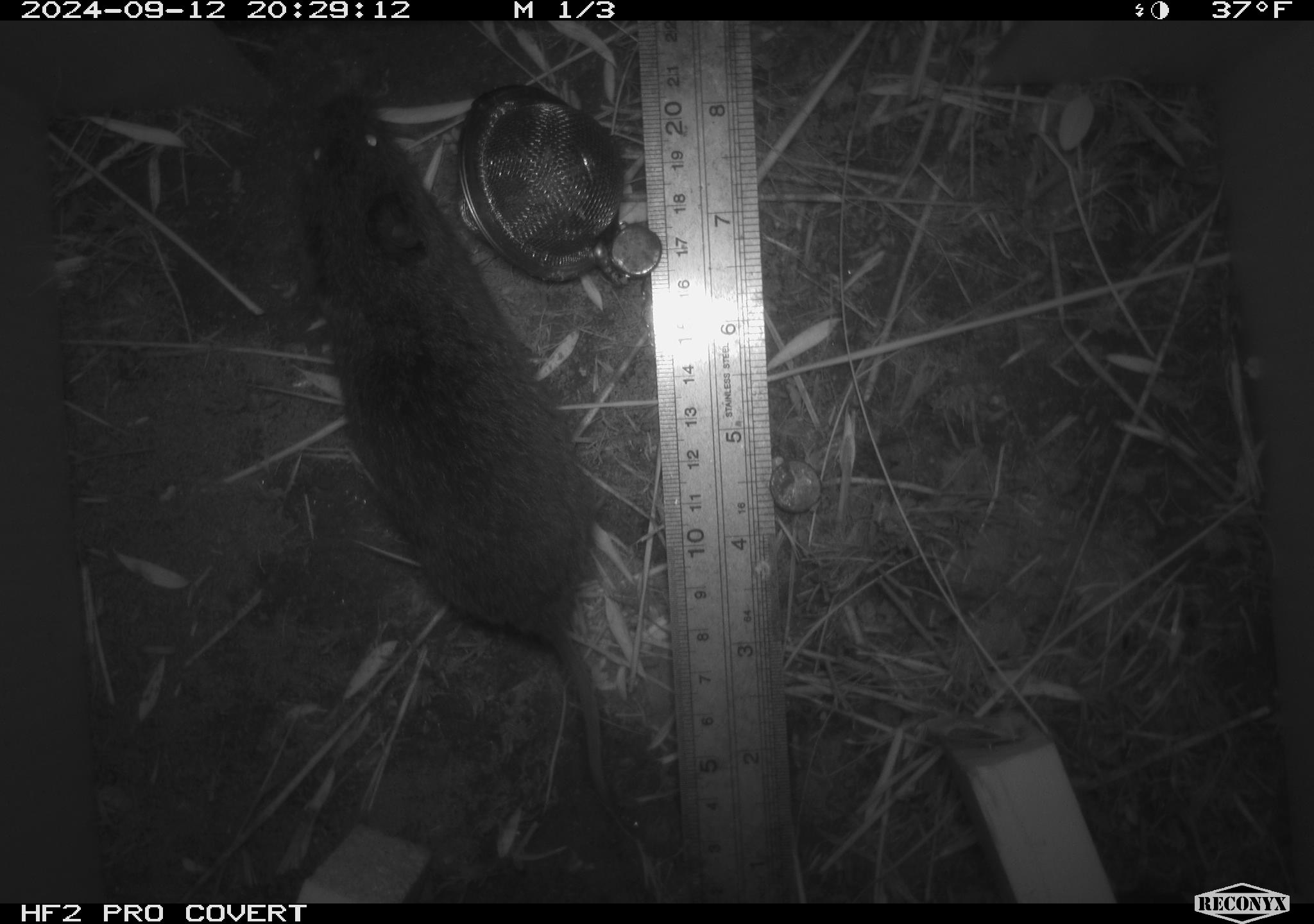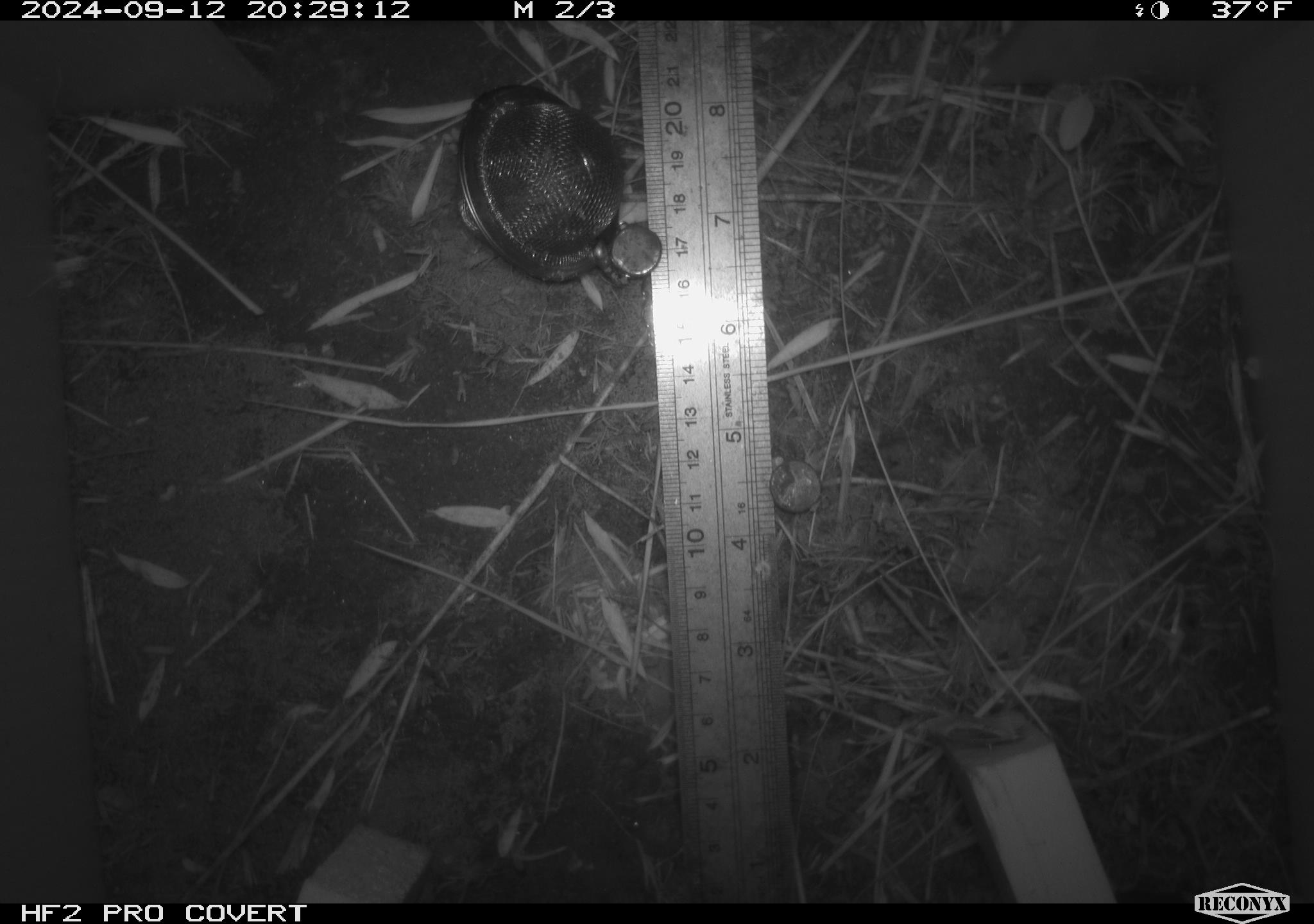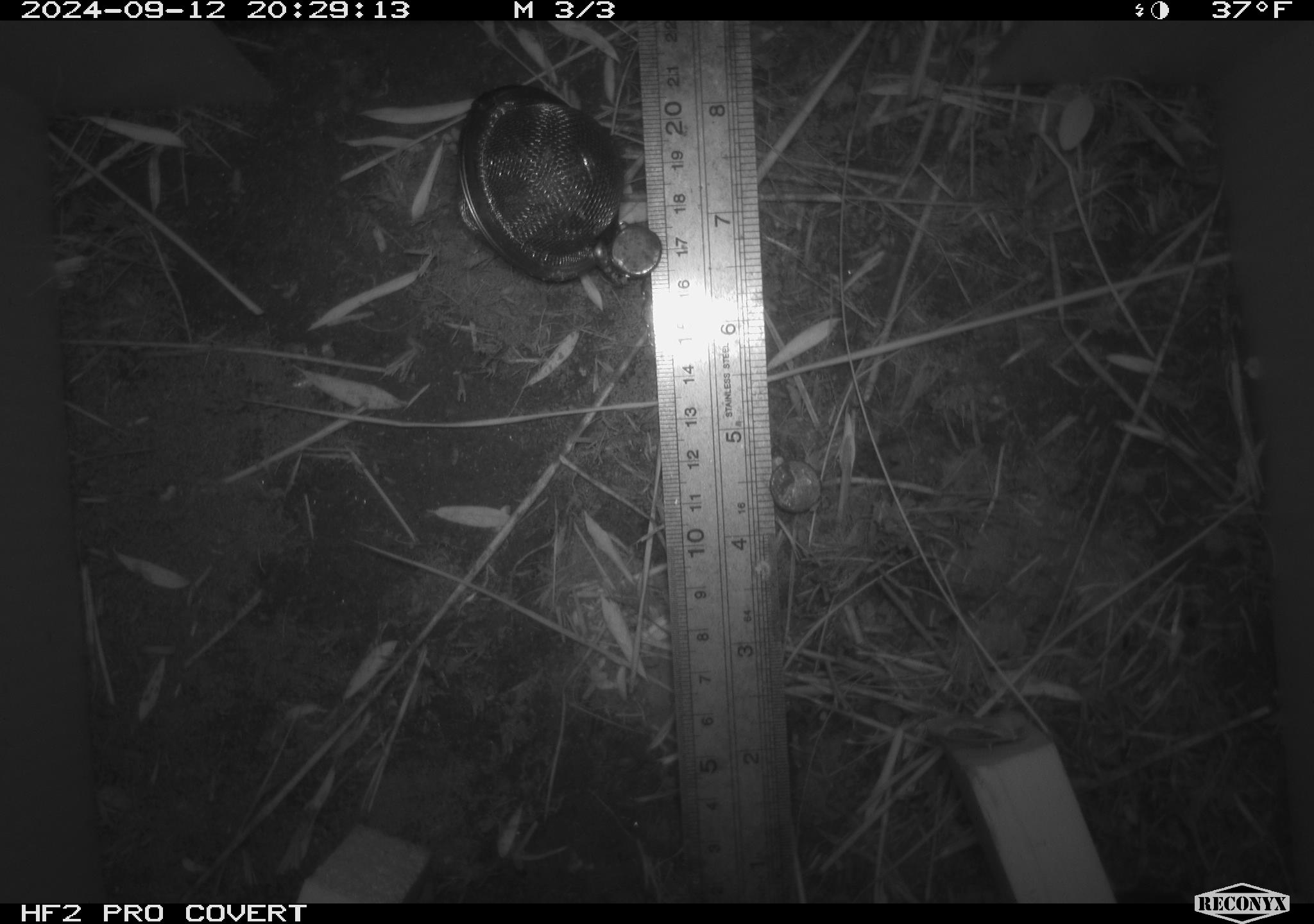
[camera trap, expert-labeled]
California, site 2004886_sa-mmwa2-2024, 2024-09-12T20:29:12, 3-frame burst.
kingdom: Animalia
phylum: Chordata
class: Mammalia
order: Rodentia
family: Cricetidae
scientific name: Arvicolinae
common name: voles, lemmings, and muskrats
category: arvicolinae subfamily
Arvicolinae subfamily (voles, lemmings, and muskrats) (Arvicolinae).